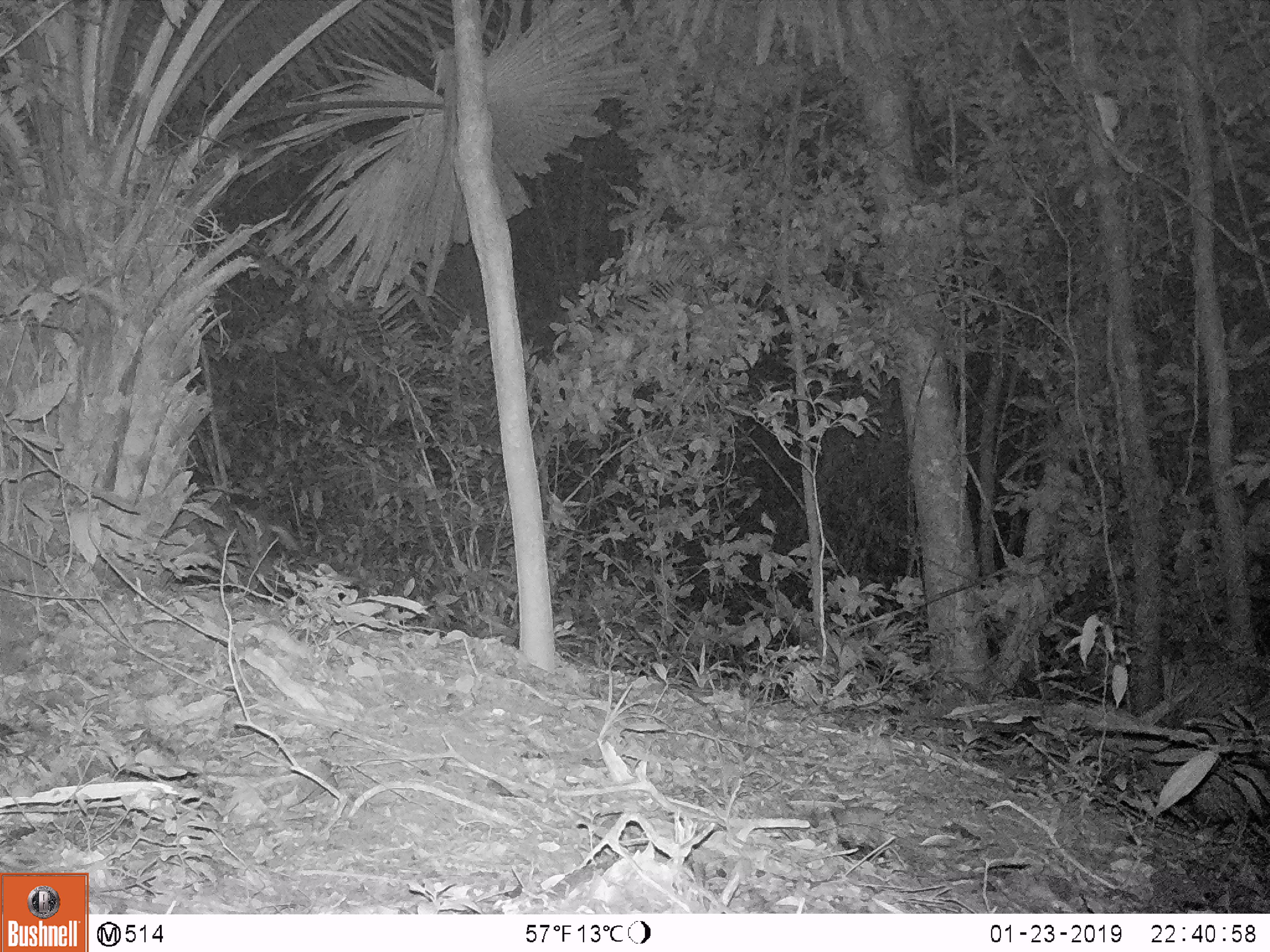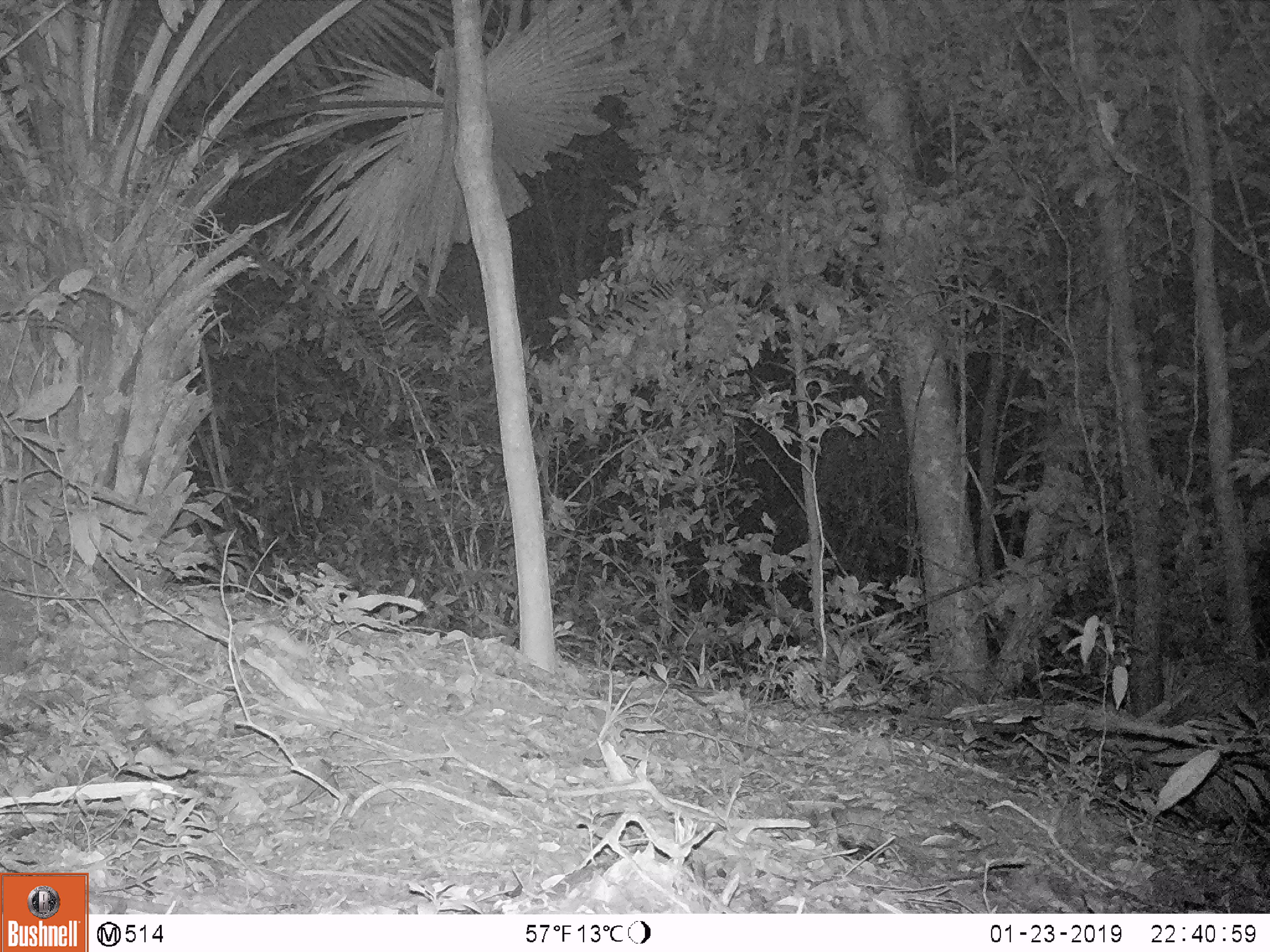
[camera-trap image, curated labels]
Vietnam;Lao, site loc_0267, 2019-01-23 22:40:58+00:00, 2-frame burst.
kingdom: Animalia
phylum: Chordata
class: Mammalia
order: Artiodactyla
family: Cervidae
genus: Muntiacus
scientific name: Muntiacus rooseveltorum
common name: roosevelt's muntjac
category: roosevelts muntjac group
Roosevelts muntjac group (roosevelt's muntjac) (Muntiacus rooseveltorum). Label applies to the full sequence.